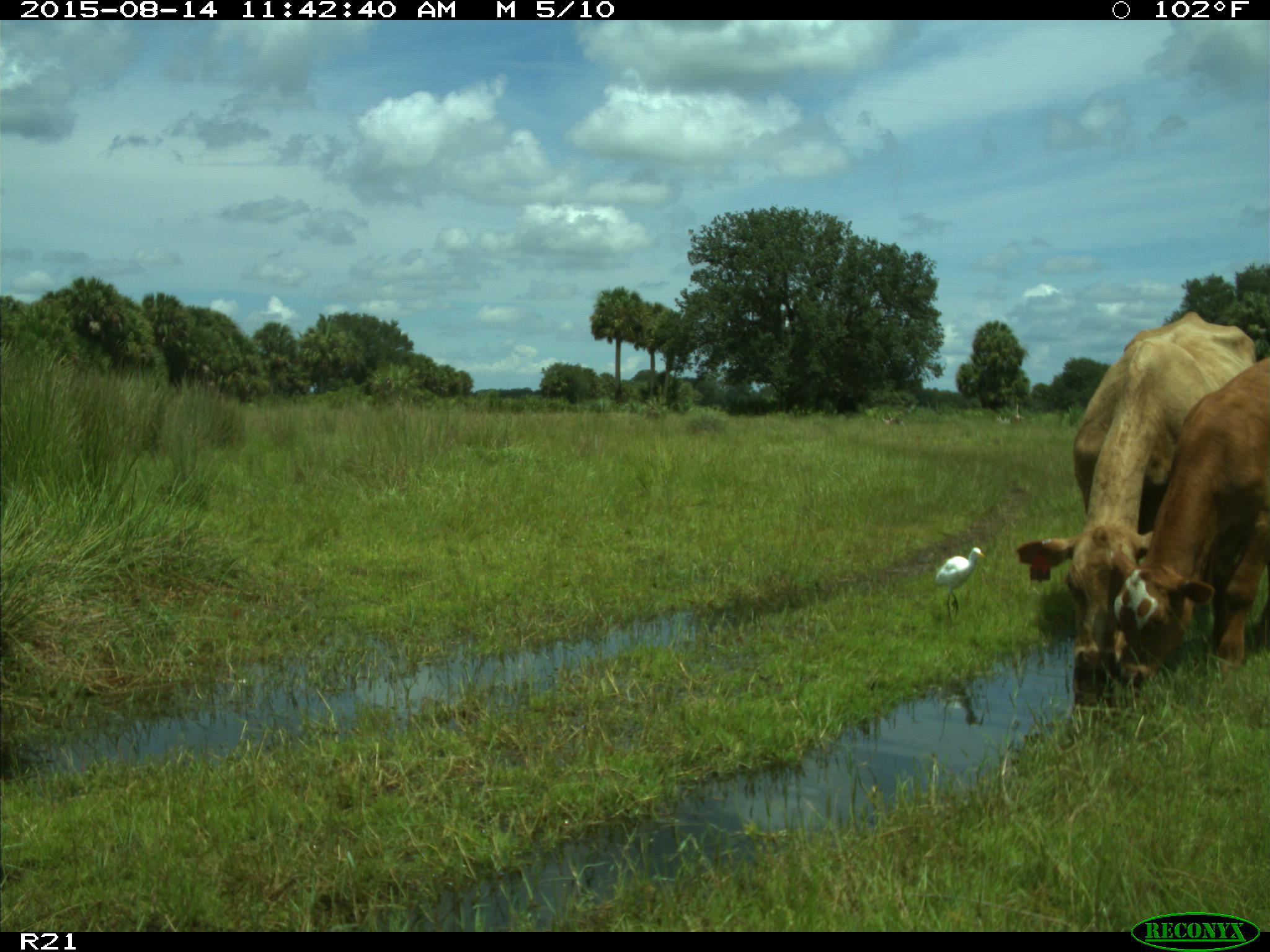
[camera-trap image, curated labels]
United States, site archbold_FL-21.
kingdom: Animalia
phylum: Chordata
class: Mammalia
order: Artiodactyla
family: Bovidae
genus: Bos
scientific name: Bos taurus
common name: domestic cow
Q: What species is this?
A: Bos taurus (domestic cow).